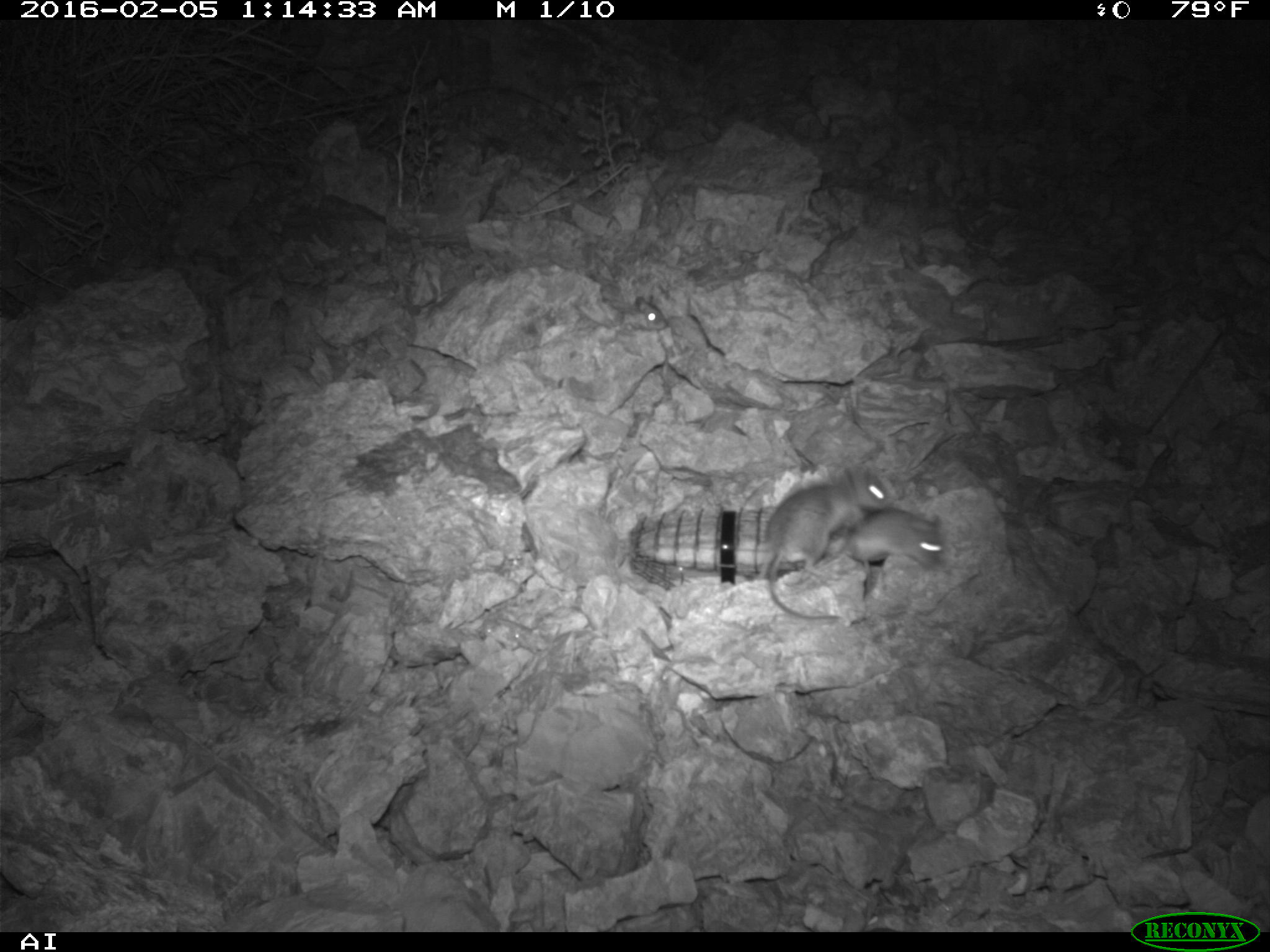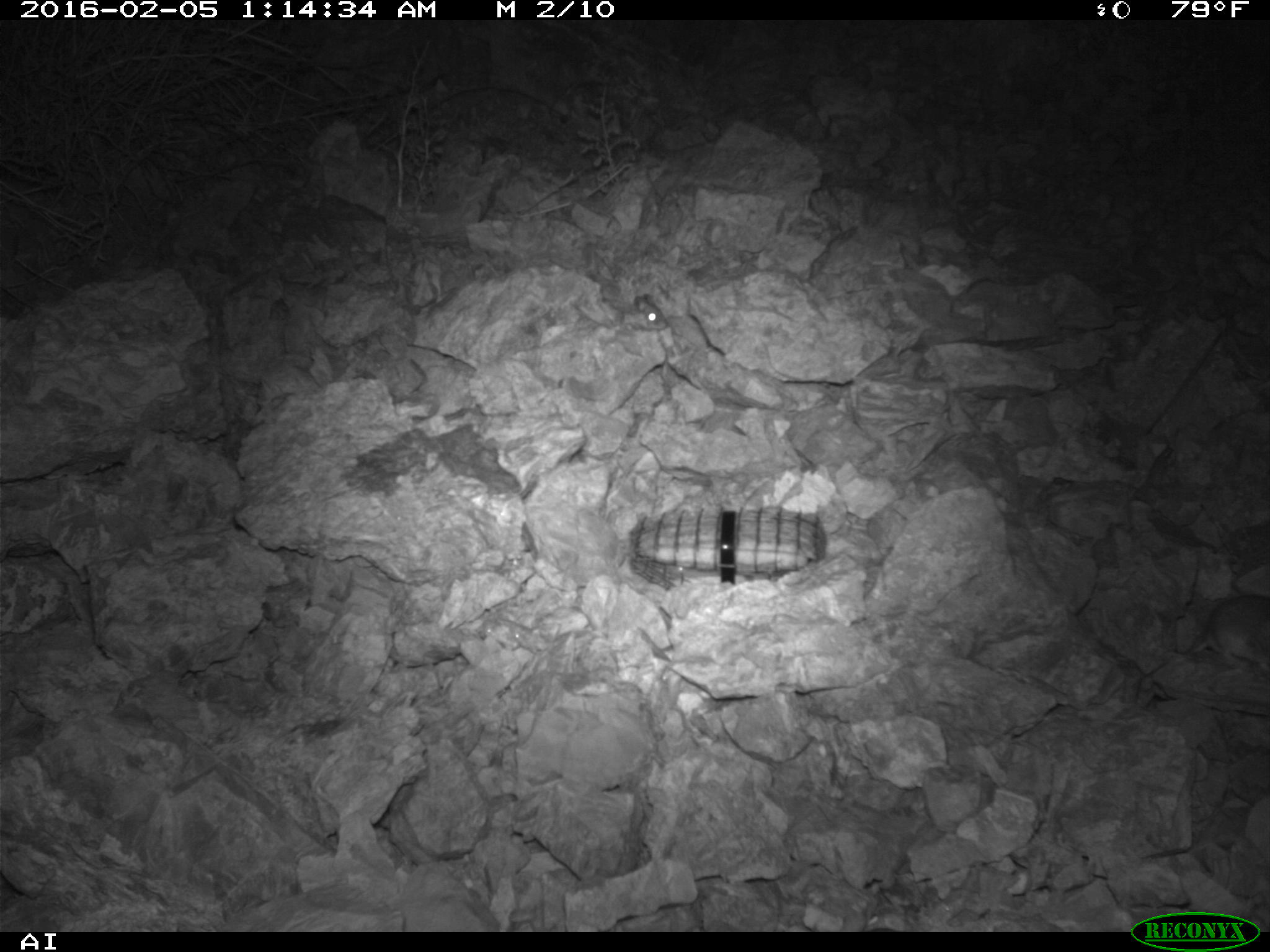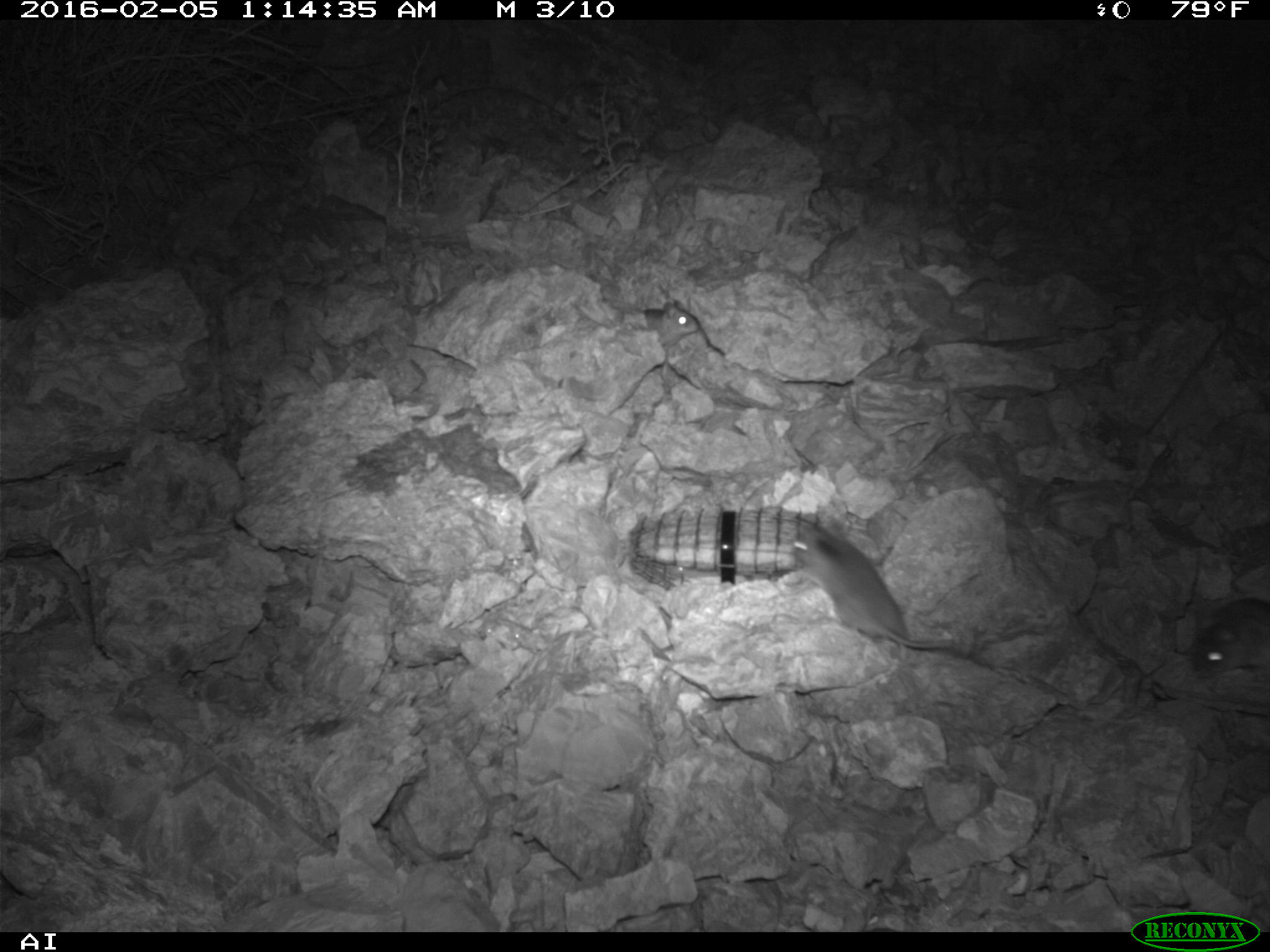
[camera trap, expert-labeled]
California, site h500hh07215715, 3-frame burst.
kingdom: Animalia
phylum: Chordata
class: Mammalia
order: Rodentia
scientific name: Rodentia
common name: rodent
Rodent (Rodentia).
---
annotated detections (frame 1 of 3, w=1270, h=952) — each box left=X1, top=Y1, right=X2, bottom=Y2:
rodent: left=760, top=464, right=894, bottom=622; left=815, top=506, right=943, bottom=577; left=629, top=290, right=668, bottom=337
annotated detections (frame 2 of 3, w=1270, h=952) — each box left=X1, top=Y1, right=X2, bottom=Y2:
rodent: left=1188, top=594, right=1269, bottom=674; left=624, top=286, right=673, bottom=334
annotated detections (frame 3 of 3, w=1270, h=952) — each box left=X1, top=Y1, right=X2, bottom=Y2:
rodent: left=789, top=522, right=949, bottom=659; left=1186, top=596, right=1269, bottom=677; left=645, top=298, right=698, bottom=345